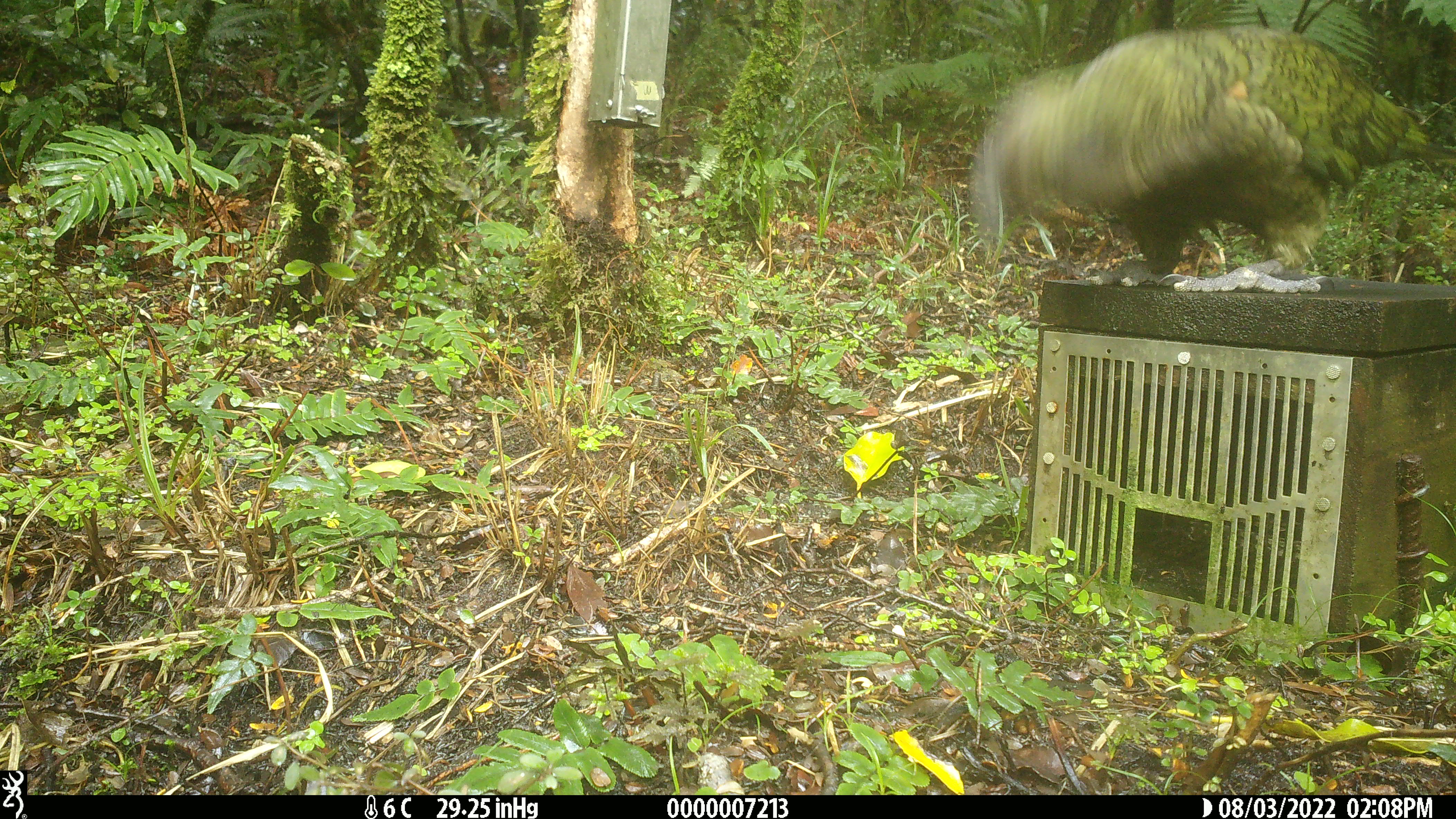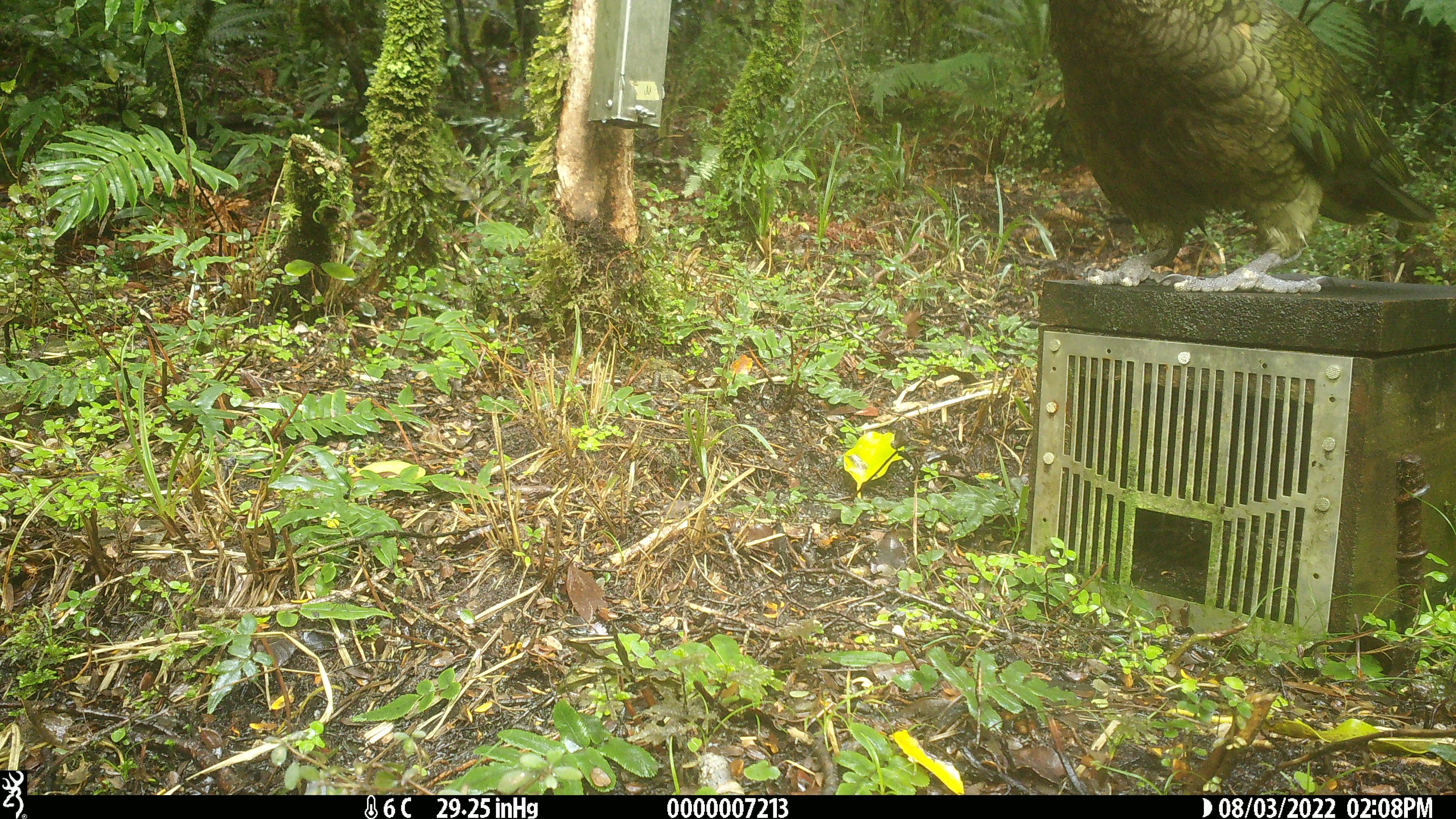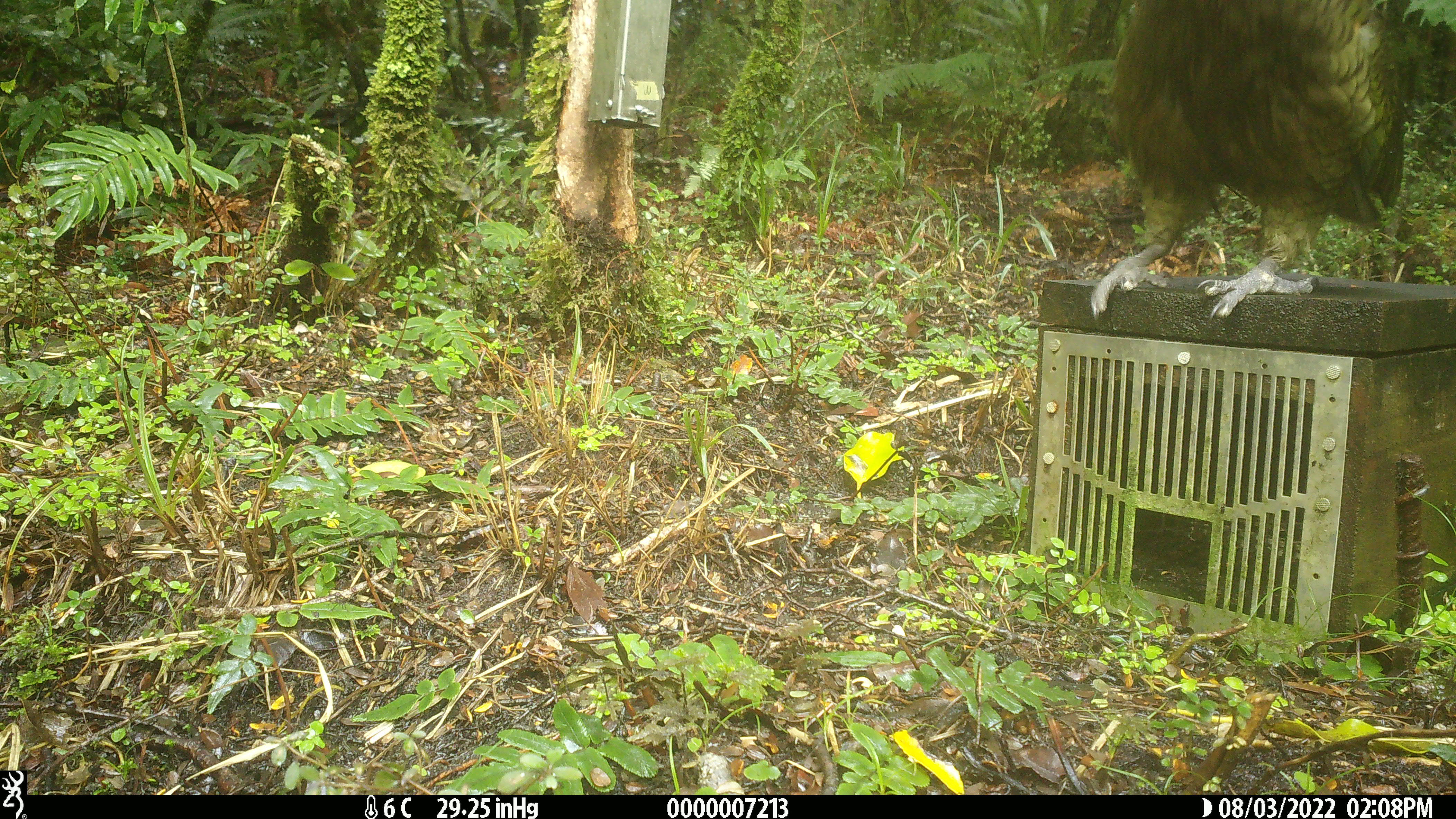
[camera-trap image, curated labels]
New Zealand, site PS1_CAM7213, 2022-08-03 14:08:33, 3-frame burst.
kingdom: Animalia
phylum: Chordata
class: Aves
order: Psittaciformes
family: Strigopidae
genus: Nestor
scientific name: Nestor notabilis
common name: kea